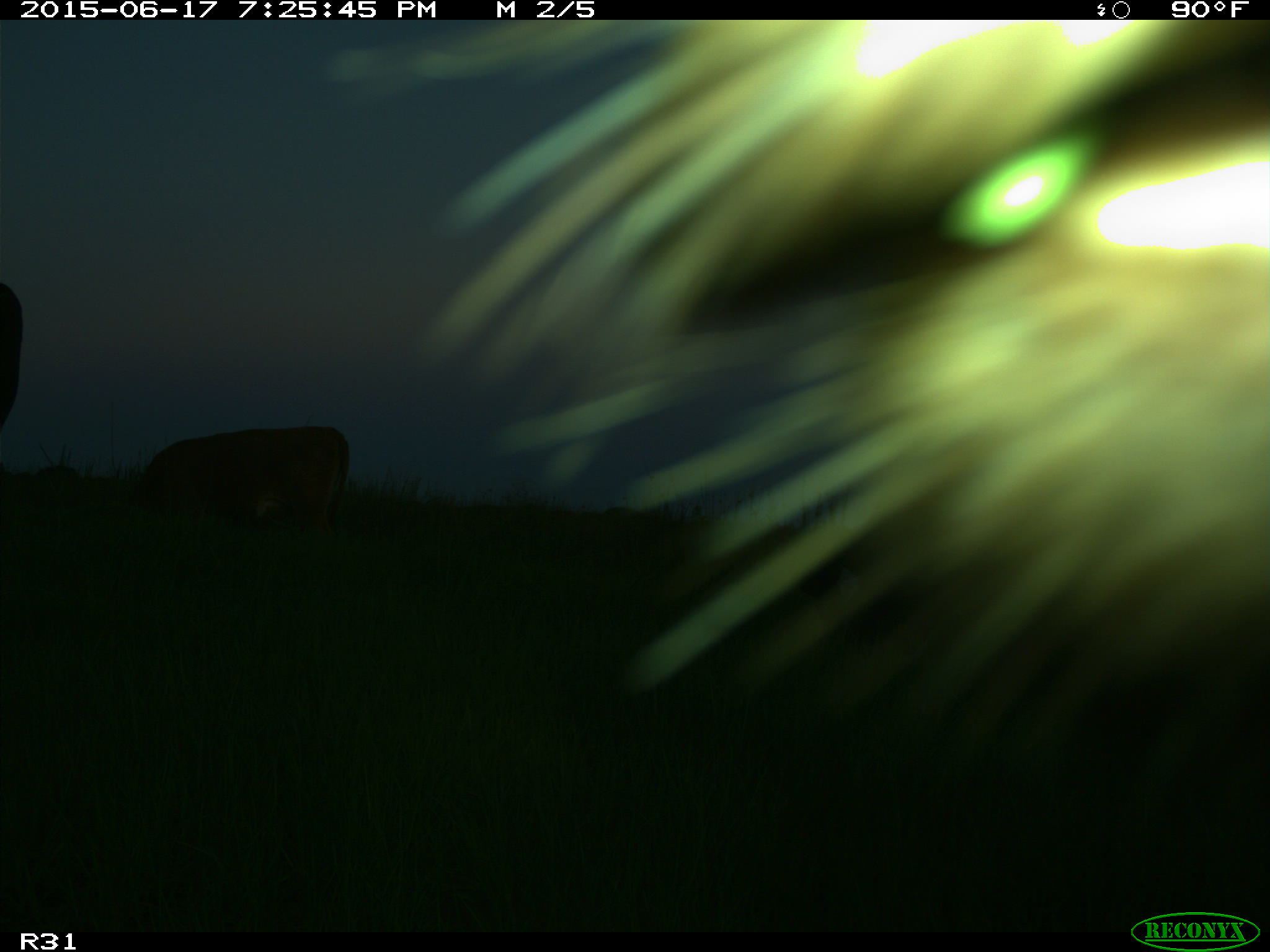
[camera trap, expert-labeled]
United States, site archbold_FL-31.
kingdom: Animalia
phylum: Chordata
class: Mammalia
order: Artiodactyla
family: Bovidae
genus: Bos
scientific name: Bos taurus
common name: domestic cow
Bos taurus (domestic cow).